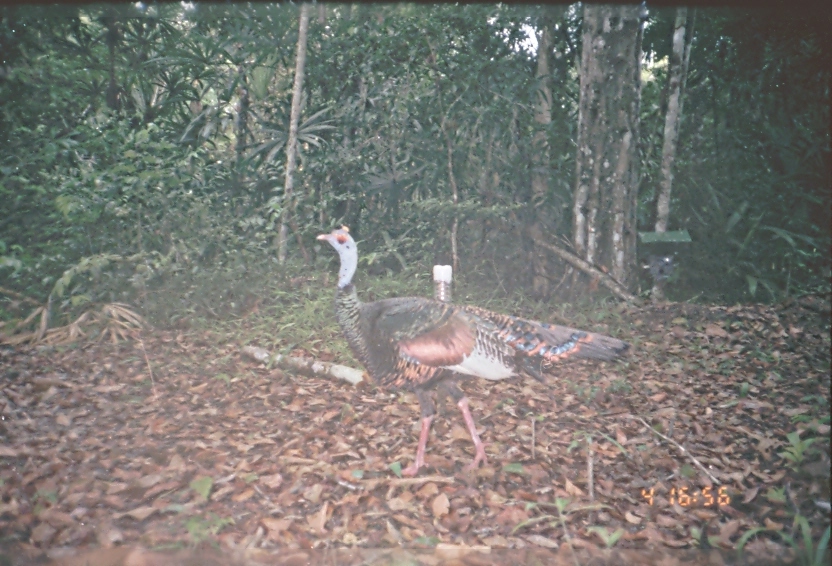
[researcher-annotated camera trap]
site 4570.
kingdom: Animalia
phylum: Chordata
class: Aves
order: Galliformes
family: Phasianidae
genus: Meleagris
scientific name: Meleagris ocellata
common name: ocellated turkey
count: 1